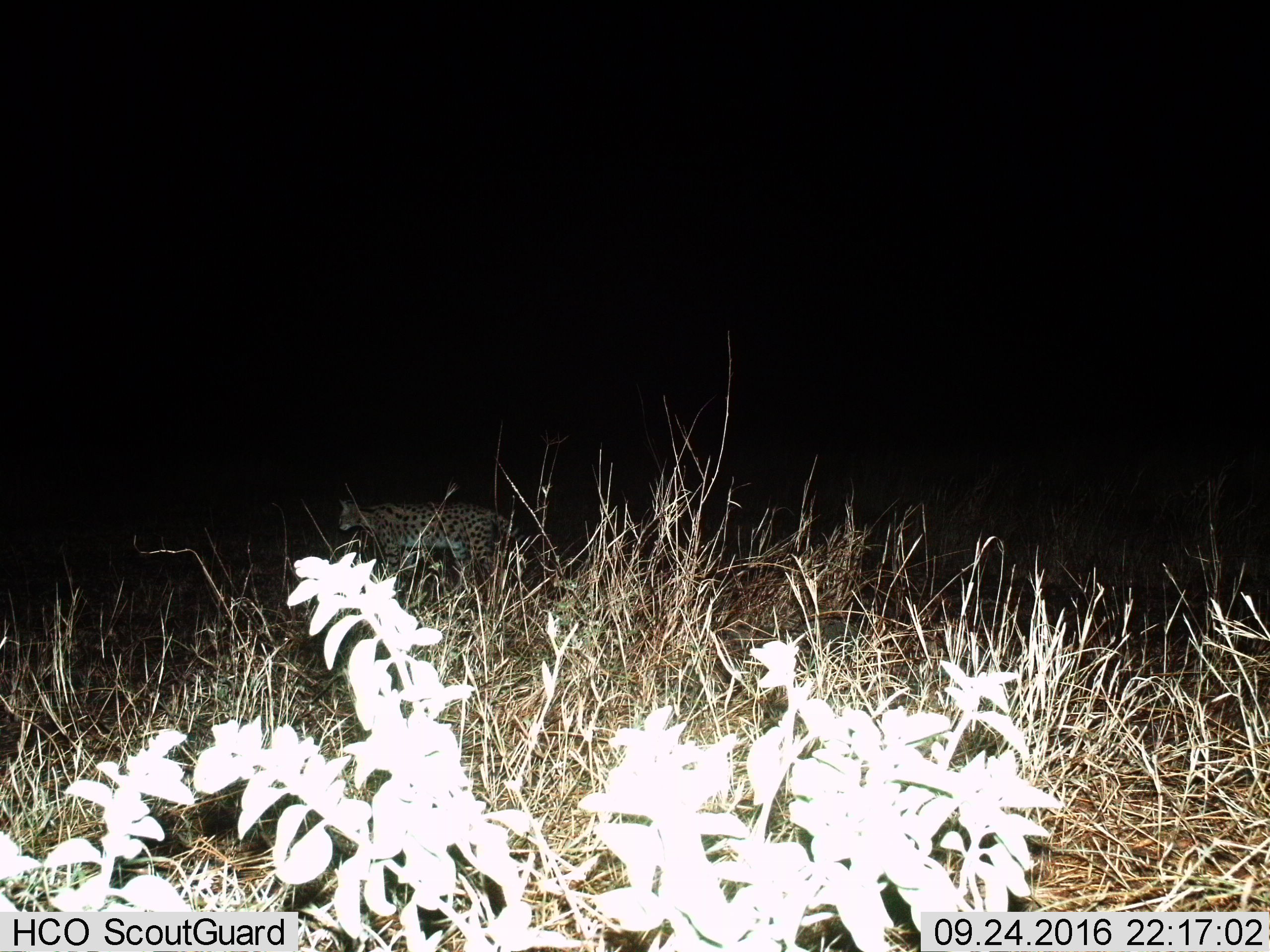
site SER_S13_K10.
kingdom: Animalia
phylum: Chordata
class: Mammalia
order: Carnivora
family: Felidae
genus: Leptailurus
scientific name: Leptailurus serval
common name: serval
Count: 1.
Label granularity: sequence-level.